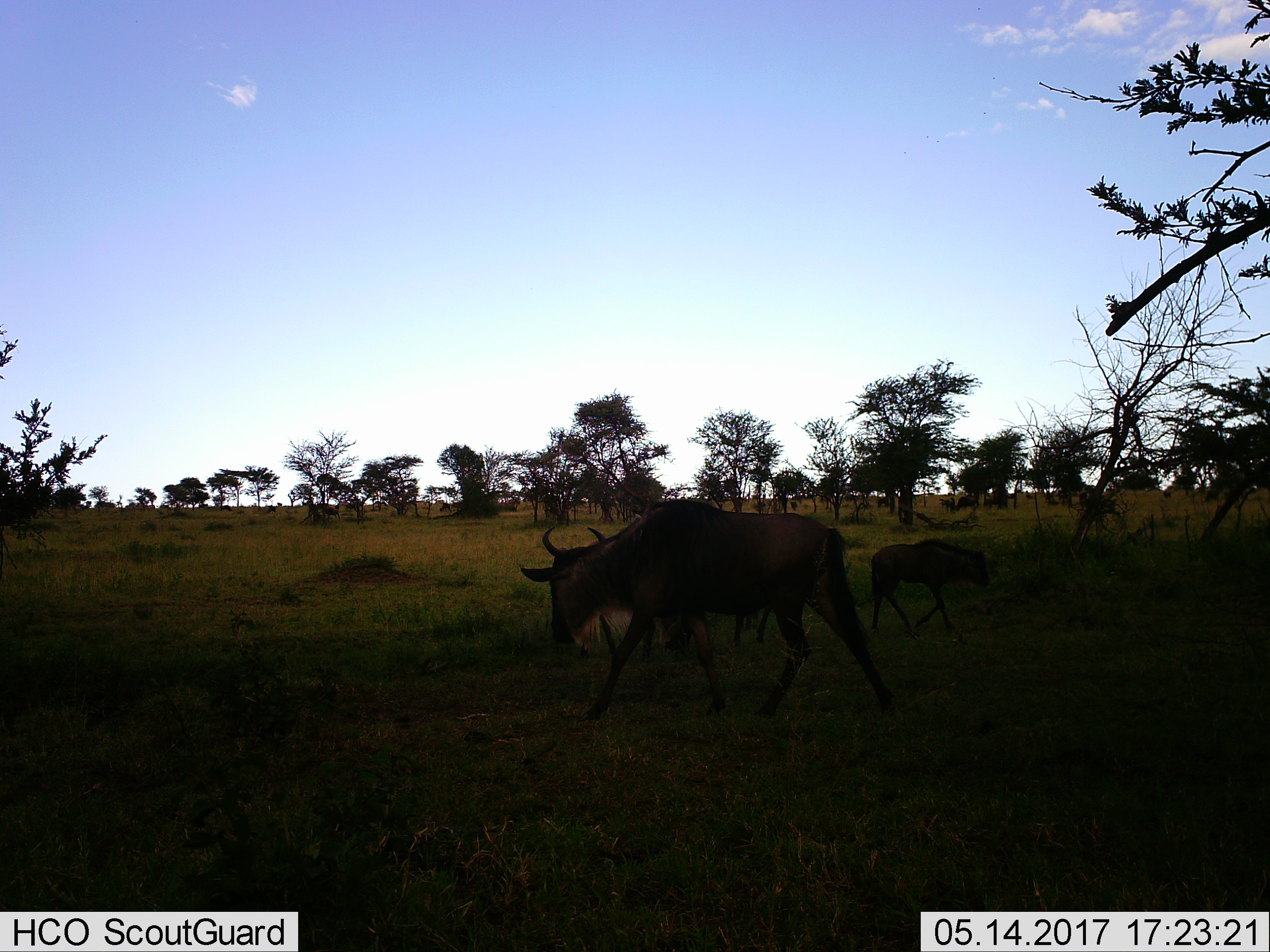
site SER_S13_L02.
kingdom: Animalia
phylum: Chordata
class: Mammalia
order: Artiodactyla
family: Bovidae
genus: Connochaetes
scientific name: Connochaetes taurinus taurinus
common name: blue wildebeest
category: wildebeestblue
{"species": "wildebeestblue (blue wildebeest) (Connochaetes taurinus taurinus)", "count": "2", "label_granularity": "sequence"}